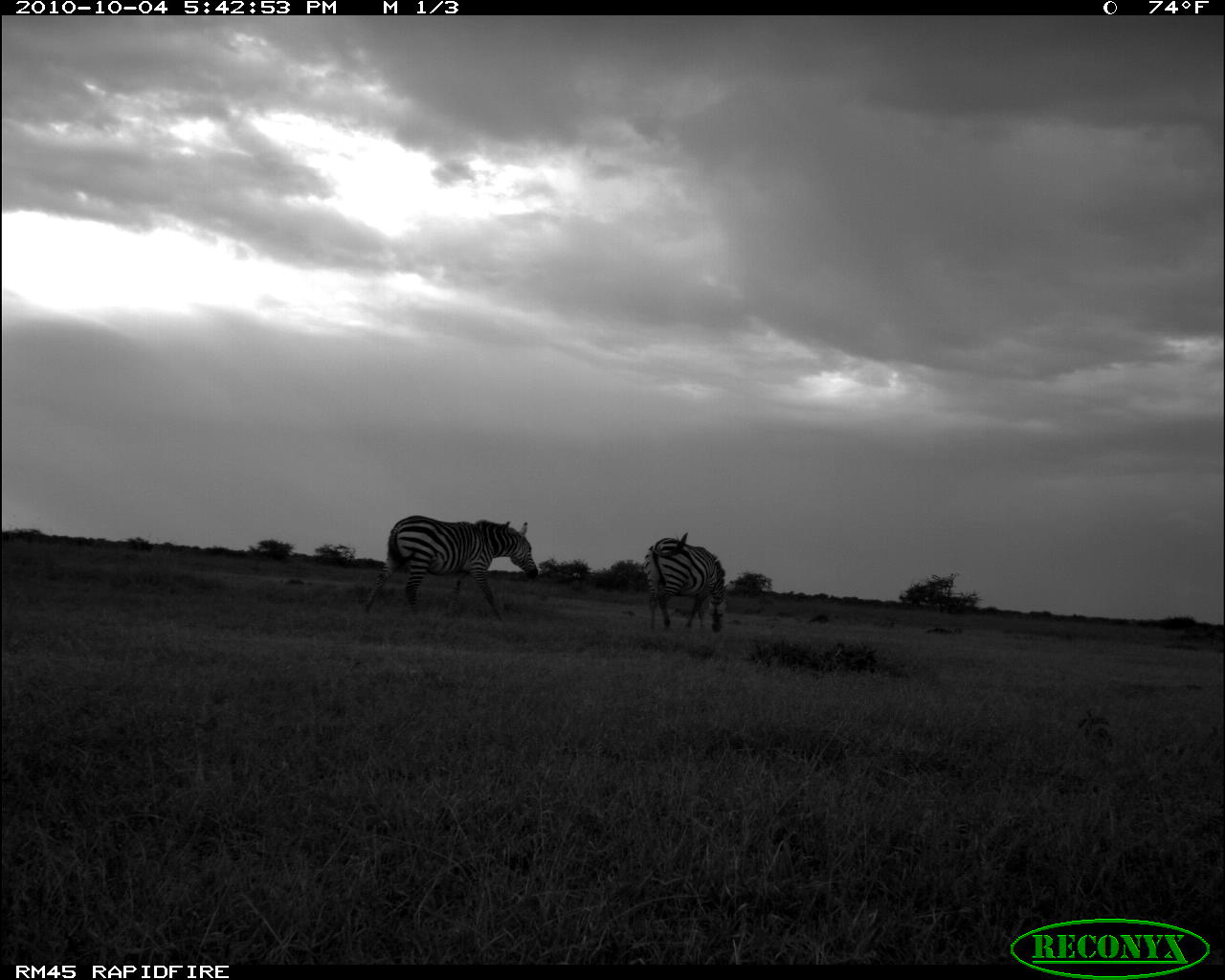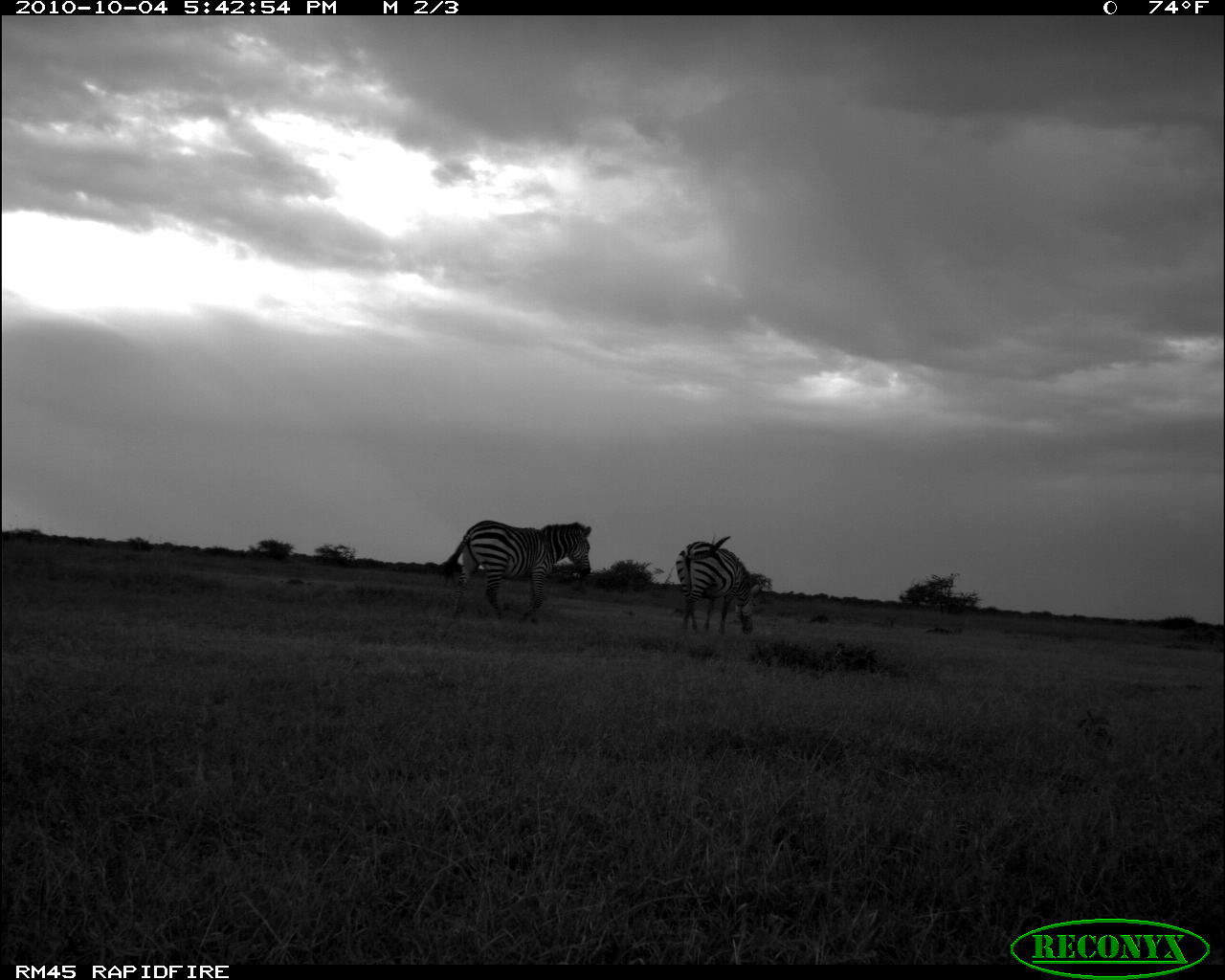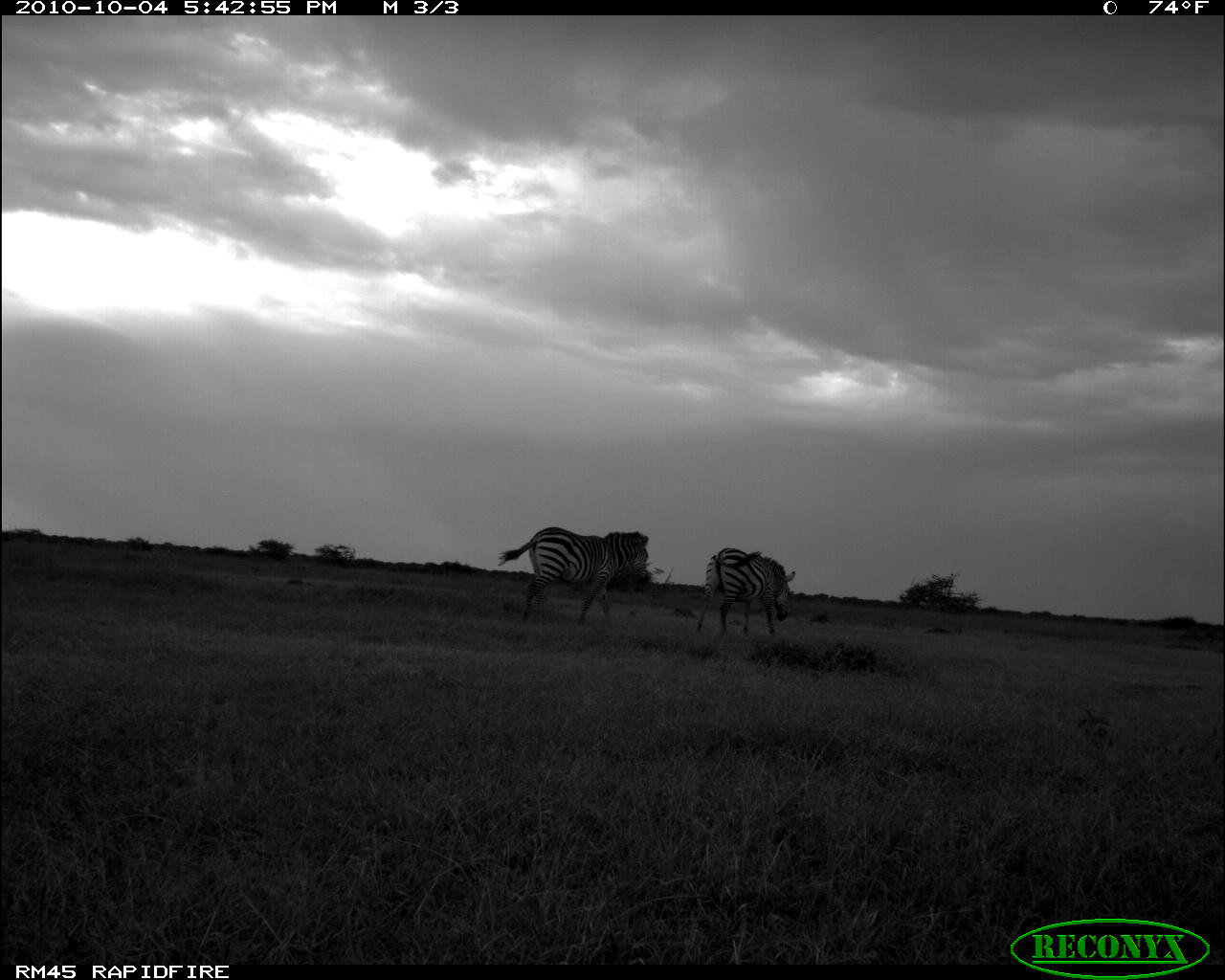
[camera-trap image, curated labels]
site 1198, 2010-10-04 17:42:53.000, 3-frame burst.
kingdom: Animalia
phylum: Chordata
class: Mammalia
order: Perissodactyla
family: Equidae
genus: Equus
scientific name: Equus quagga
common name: plains zebra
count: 2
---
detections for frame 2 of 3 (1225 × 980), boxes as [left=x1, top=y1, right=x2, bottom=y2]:
equus quagga: [left=434, top=519, right=591, bottom=621]; [left=675, top=534, right=759, bottom=634]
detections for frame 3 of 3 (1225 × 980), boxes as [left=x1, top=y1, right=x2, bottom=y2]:
equus quagga: [left=497, top=526, right=651, bottom=630]; [left=695, top=546, right=796, bottom=635]